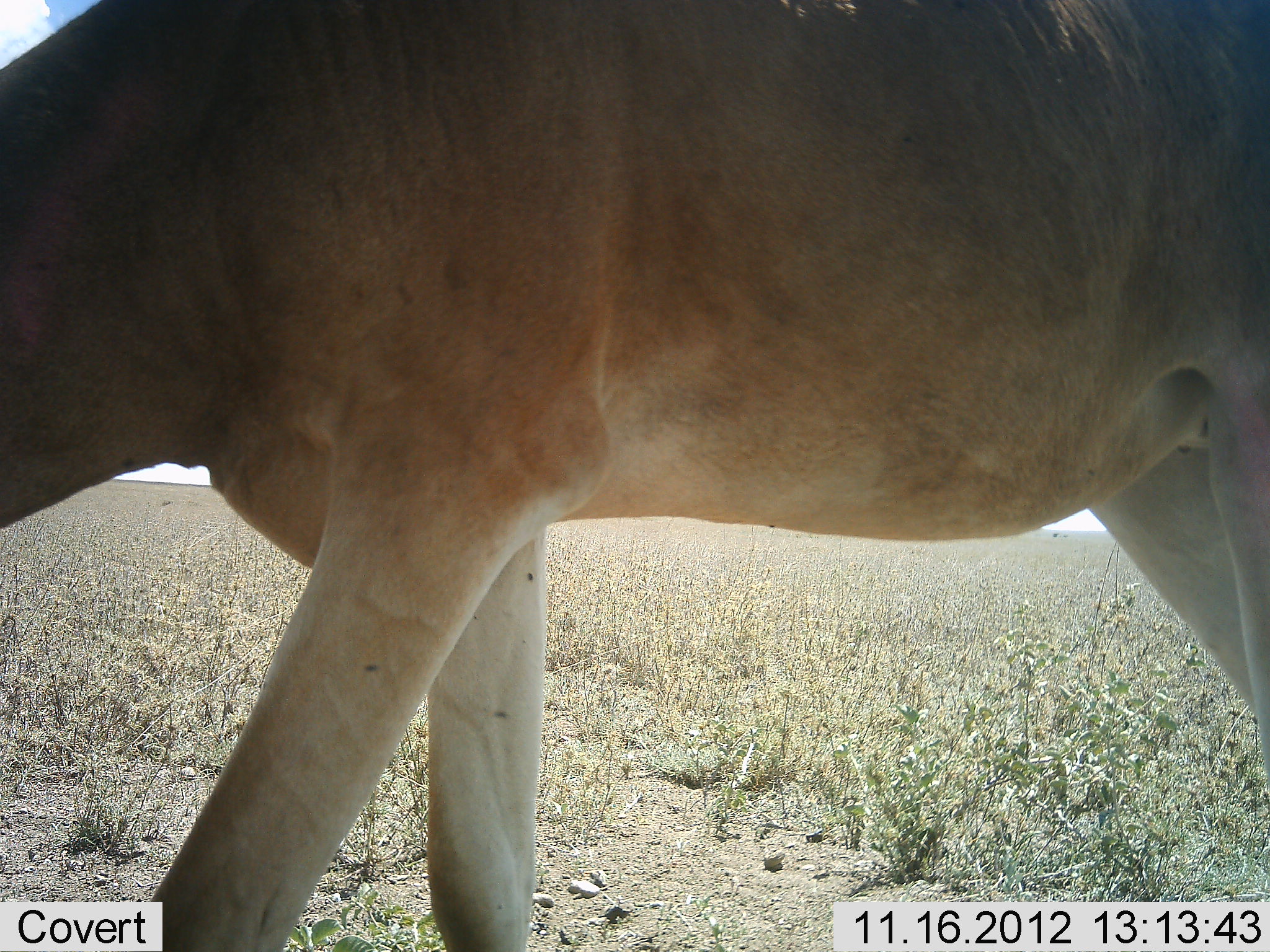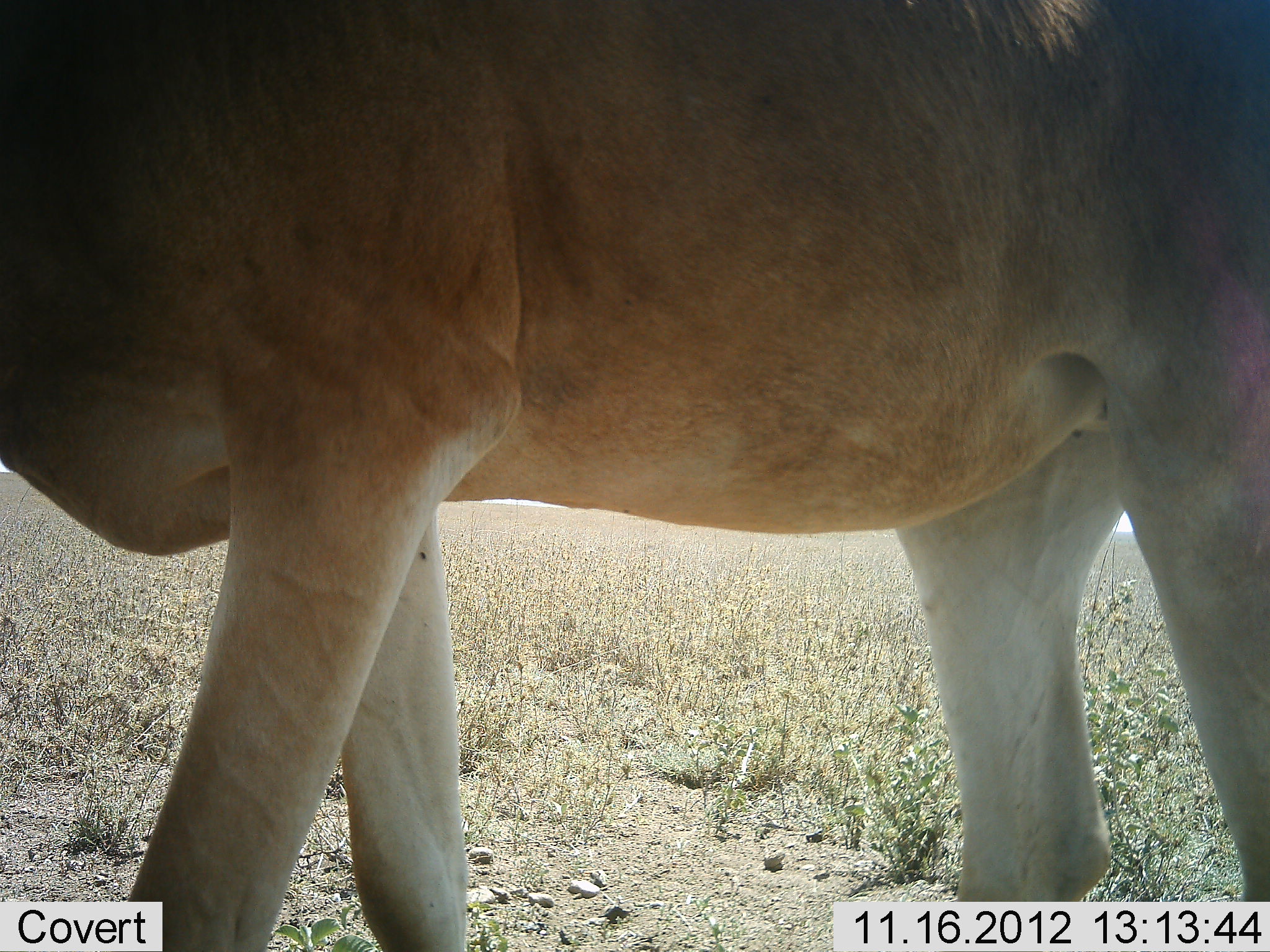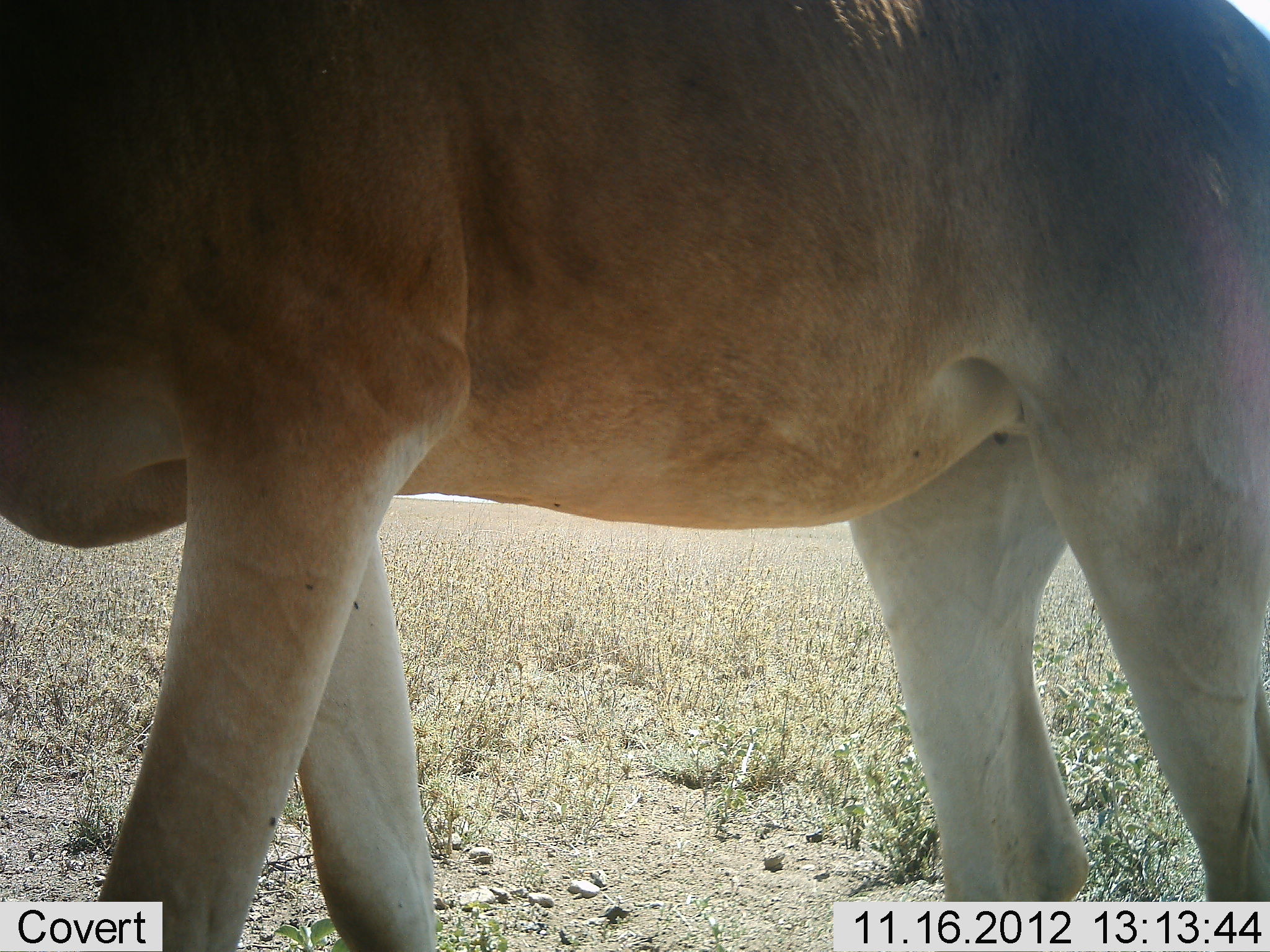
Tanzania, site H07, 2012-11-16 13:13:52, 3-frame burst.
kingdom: Animalia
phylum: Chordata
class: Mammalia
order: Artiodactyla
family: Bovidae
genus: Alcelaphus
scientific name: Alcelaphus buselaphus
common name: hartebeest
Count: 1.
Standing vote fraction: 60%.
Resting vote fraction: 0%.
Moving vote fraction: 40%.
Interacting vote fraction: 0%.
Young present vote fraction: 0%.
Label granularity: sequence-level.